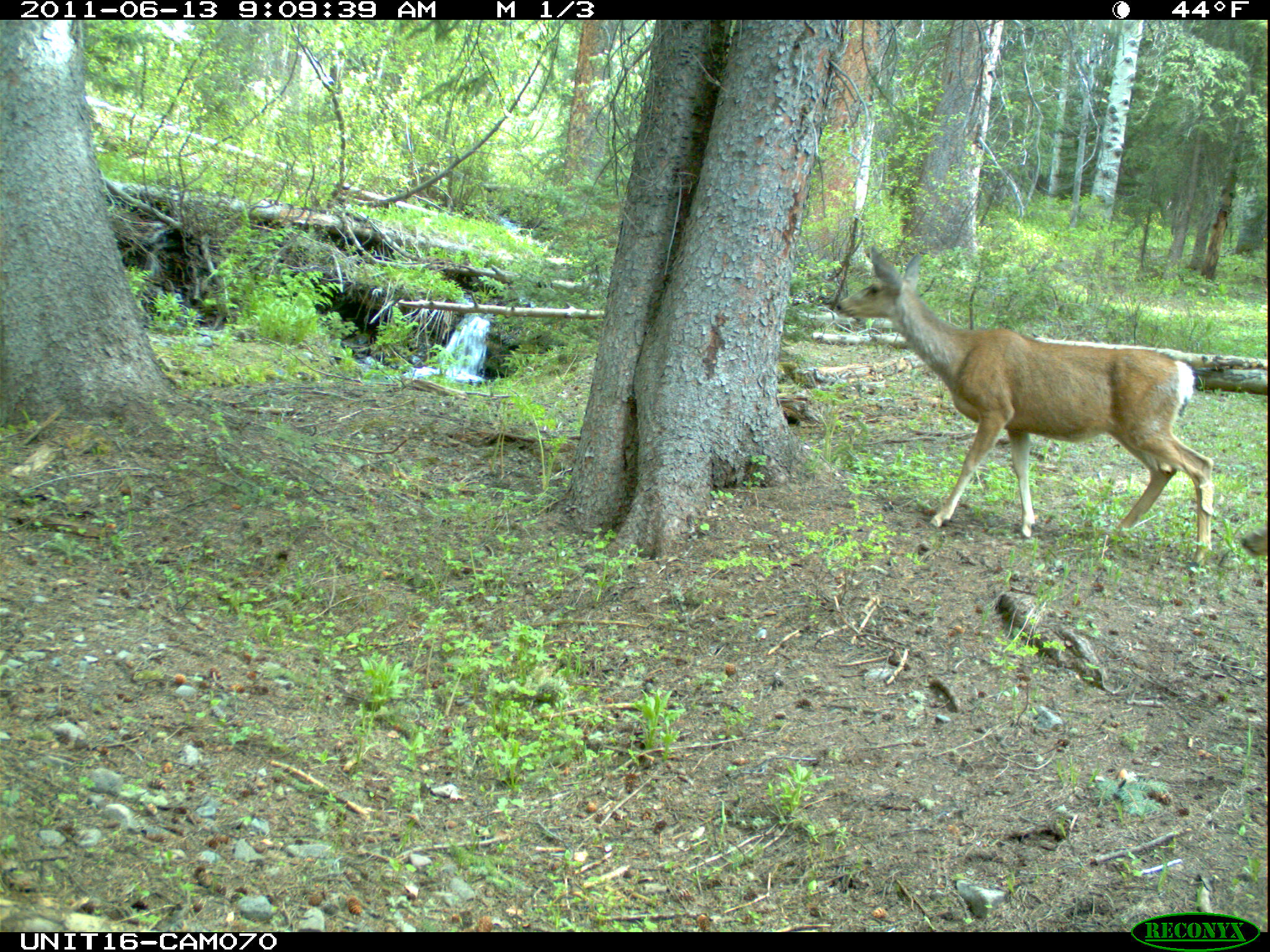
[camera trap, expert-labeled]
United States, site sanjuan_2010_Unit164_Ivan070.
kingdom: Animalia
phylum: Chordata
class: Mammalia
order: Artiodactyla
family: Cervidae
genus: Odocoileus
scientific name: Odocoileus hemionus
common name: mule deer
Odocoileus hemionus (mule deer).